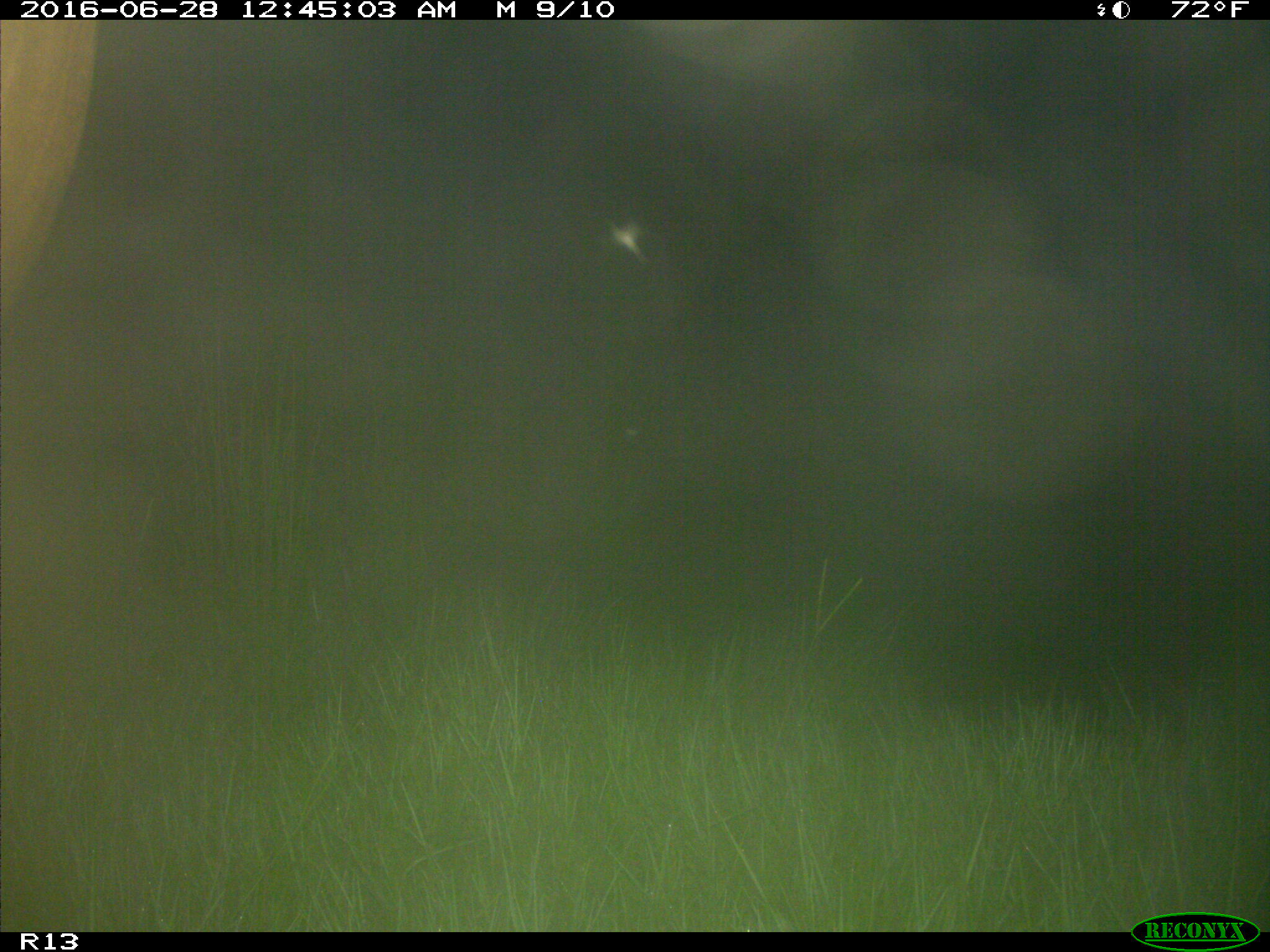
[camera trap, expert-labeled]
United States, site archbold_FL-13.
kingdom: Animalia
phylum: Chordata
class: Mammalia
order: Artiodactyla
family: Bovidae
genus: Bos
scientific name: Bos taurus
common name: domestic cow